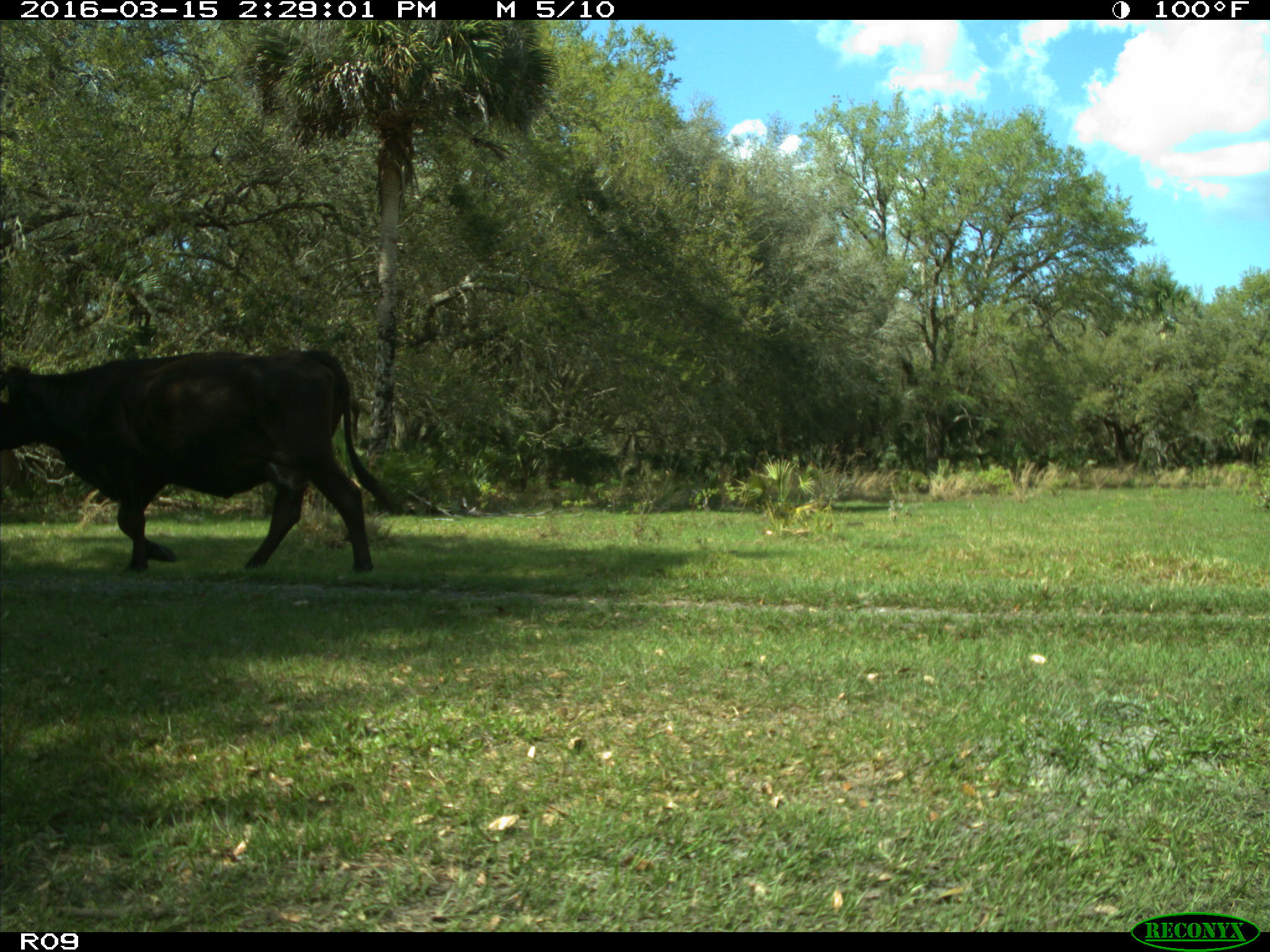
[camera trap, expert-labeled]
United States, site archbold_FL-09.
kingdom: Animalia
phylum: Chordata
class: Mammalia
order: Artiodactyla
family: Bovidae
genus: Bos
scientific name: Bos taurus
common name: domestic cow